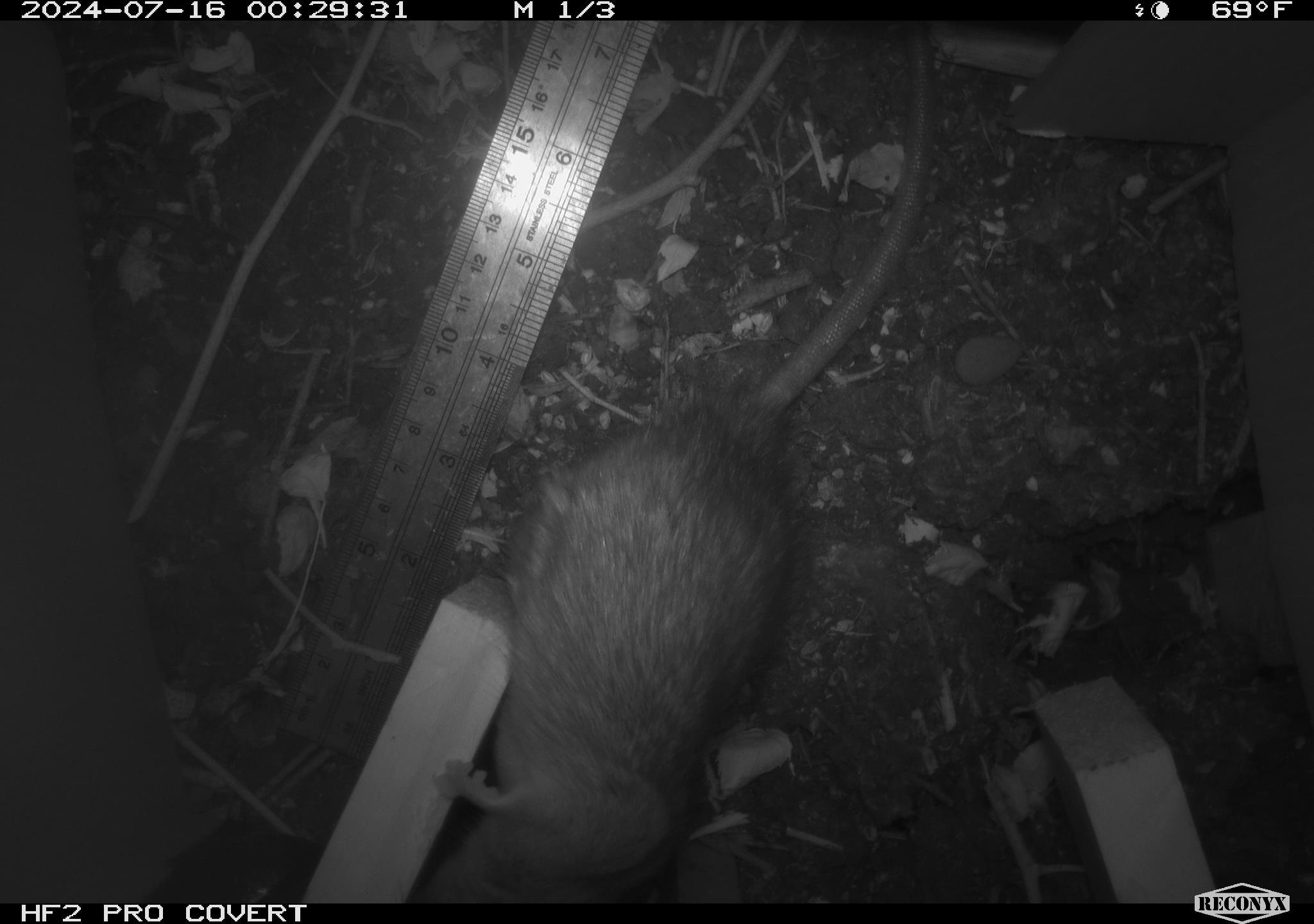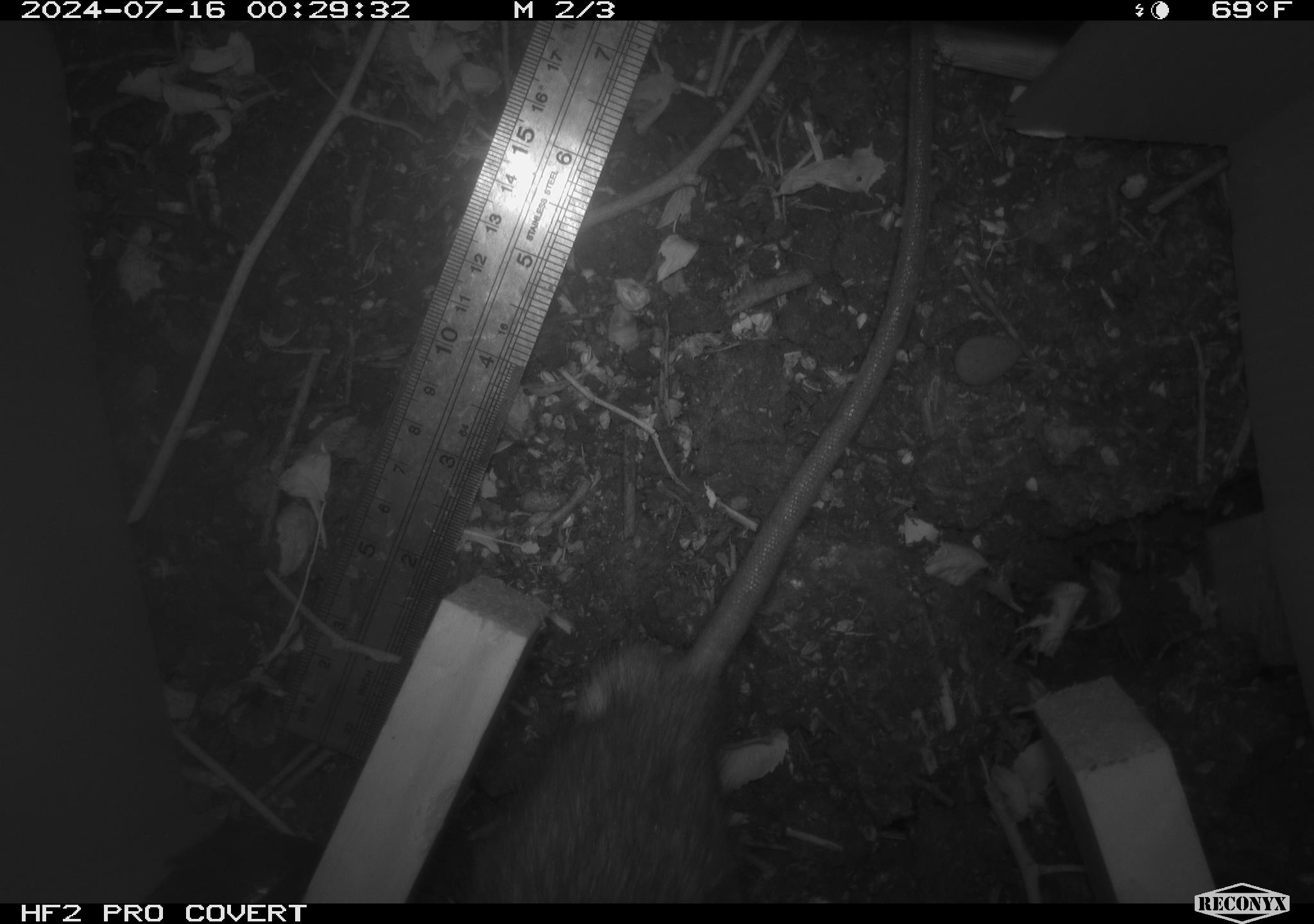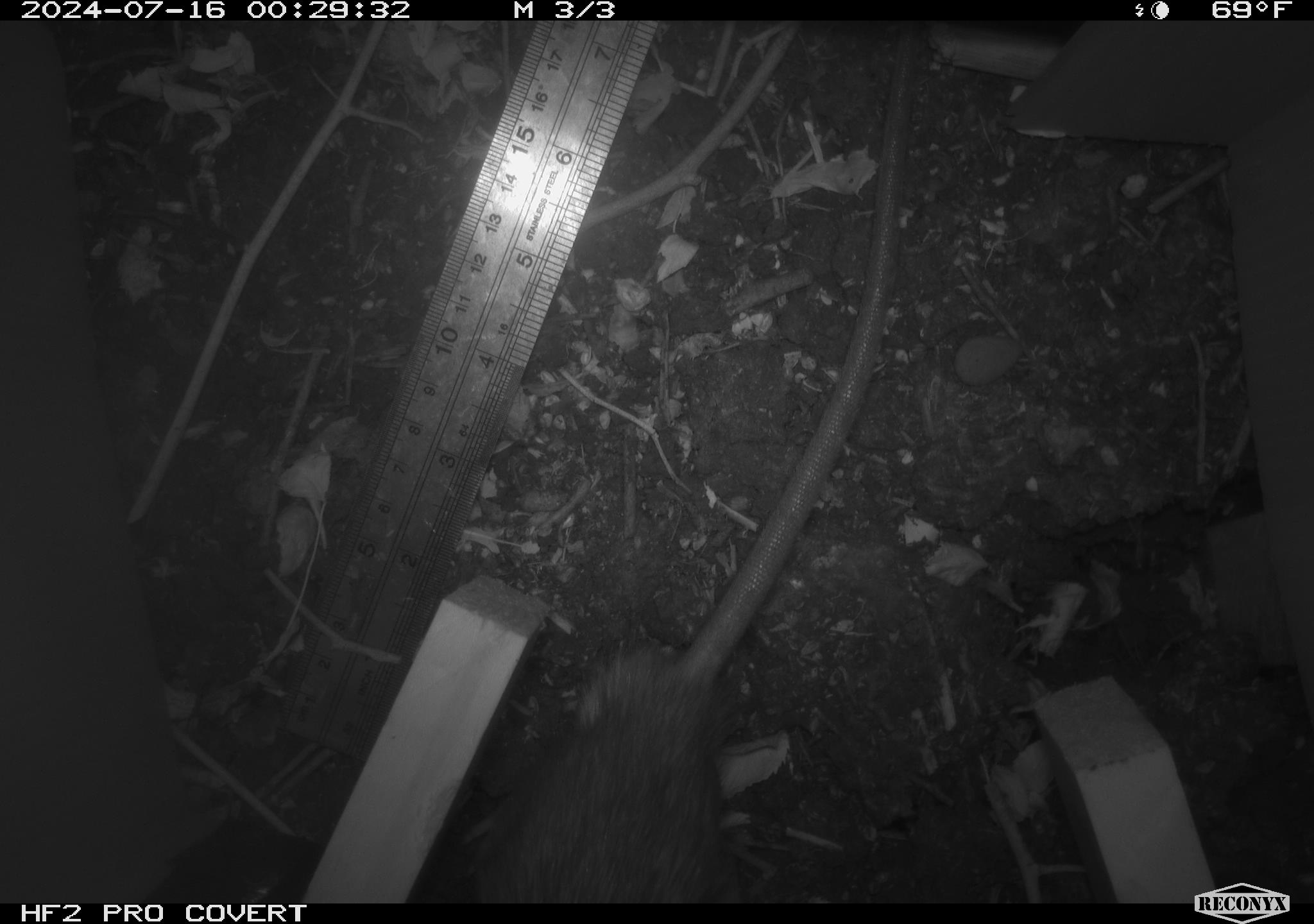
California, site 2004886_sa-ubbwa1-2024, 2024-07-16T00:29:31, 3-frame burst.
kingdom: Animalia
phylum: Chordata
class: Mammalia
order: Rodentia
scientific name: Rodentia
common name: woodrat or rat or mouse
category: woodrat or rat or mouse species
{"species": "woodrat or rat or mouse species (woodrat or rat or mouse) (Rodentia)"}